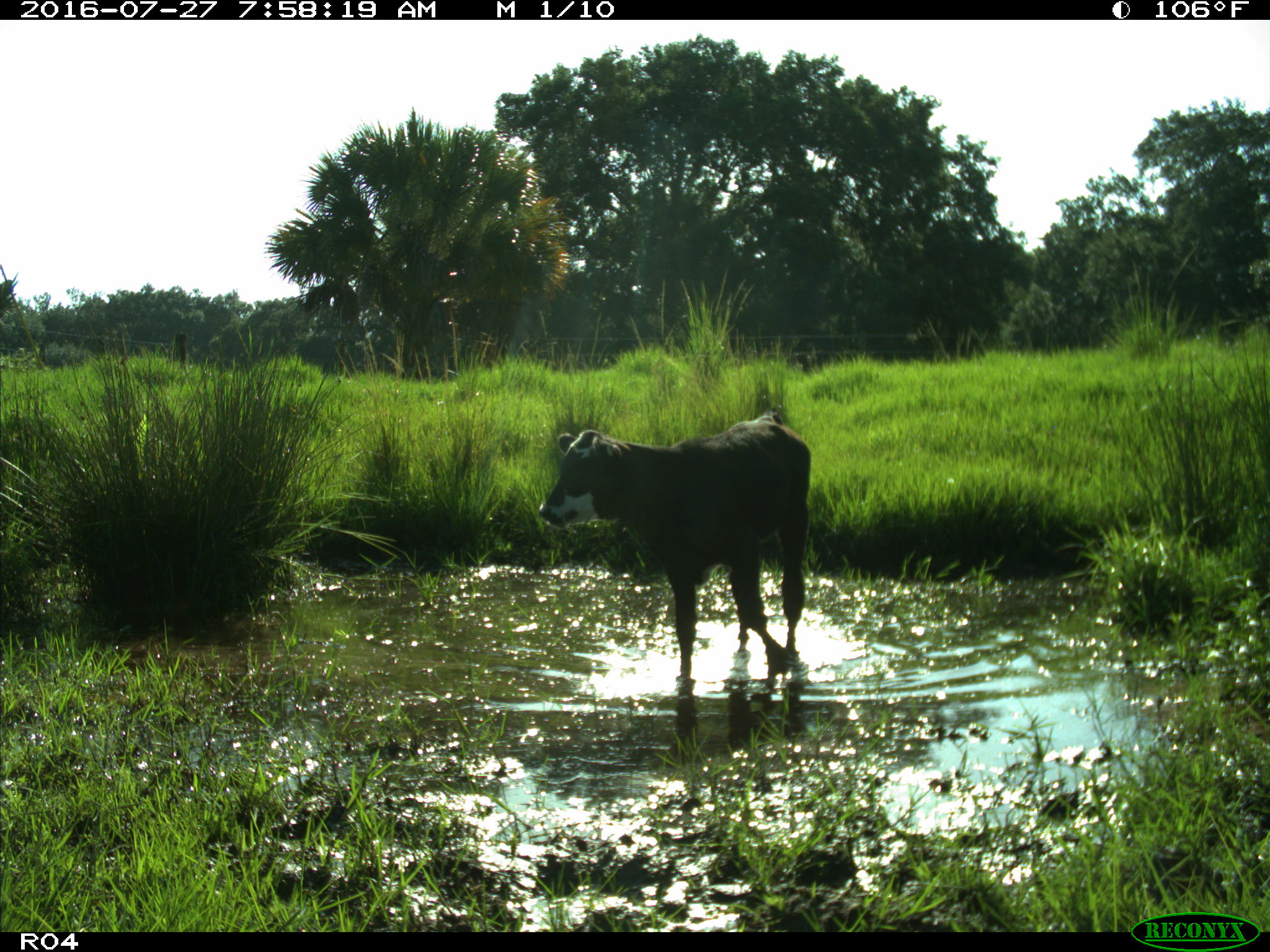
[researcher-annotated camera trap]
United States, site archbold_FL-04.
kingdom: Animalia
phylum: Chordata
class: Mammalia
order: Artiodactyla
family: Bovidae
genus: Bos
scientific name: Bos taurus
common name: domestic cow